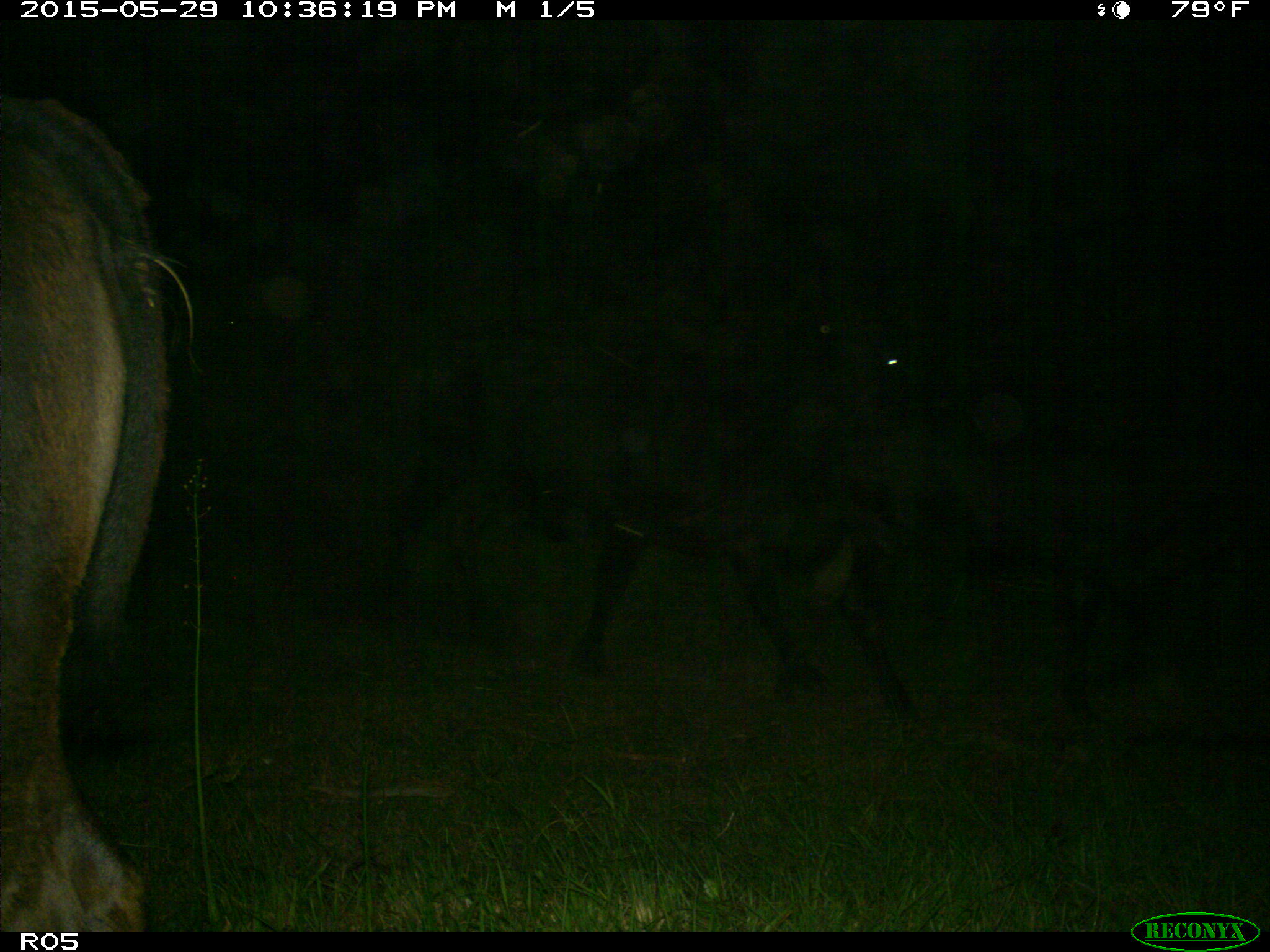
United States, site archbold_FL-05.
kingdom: Animalia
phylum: Chordata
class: Mammalia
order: Artiodactyla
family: Bovidae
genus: Bos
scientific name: Bos taurus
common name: domestic cow